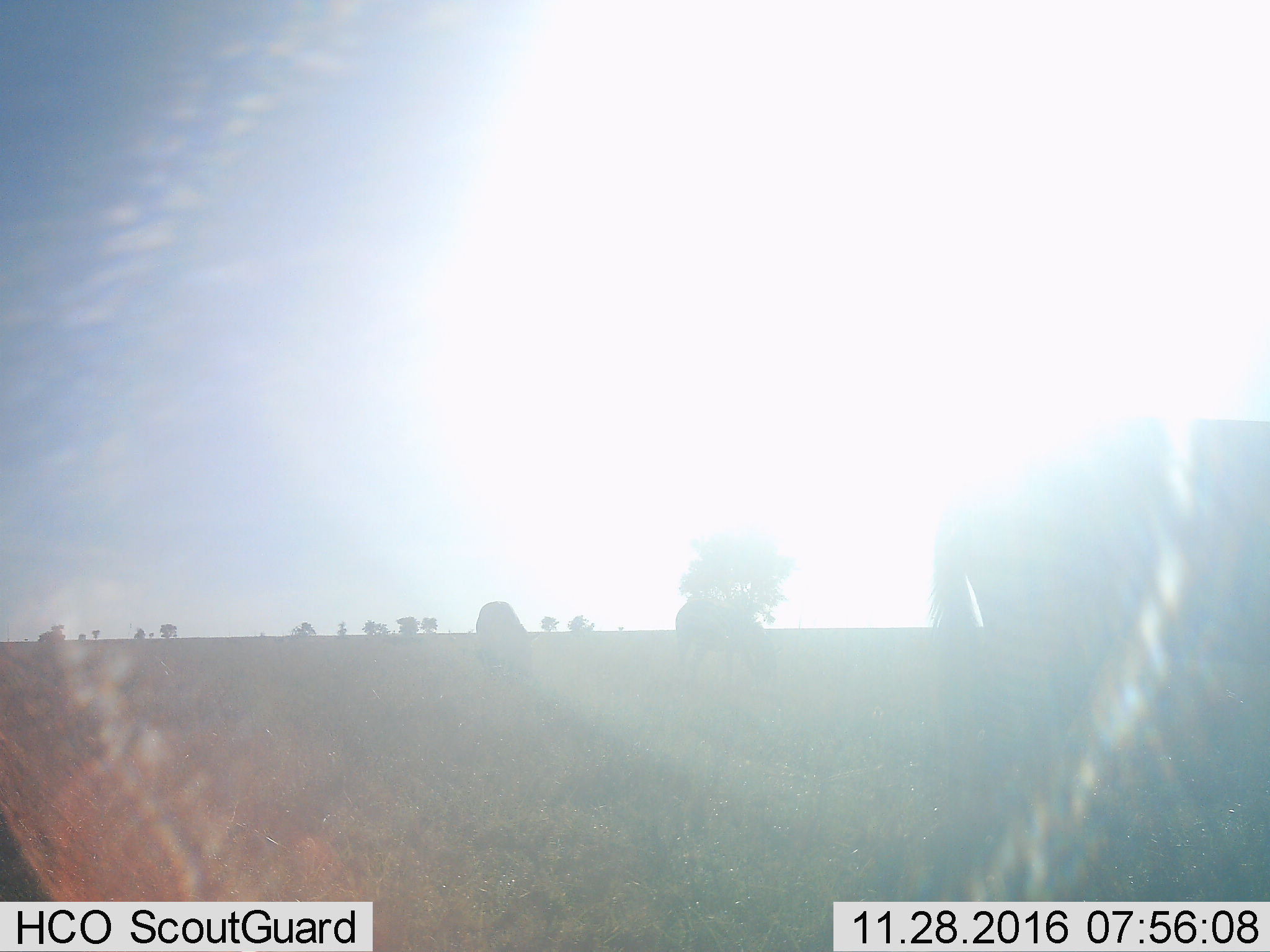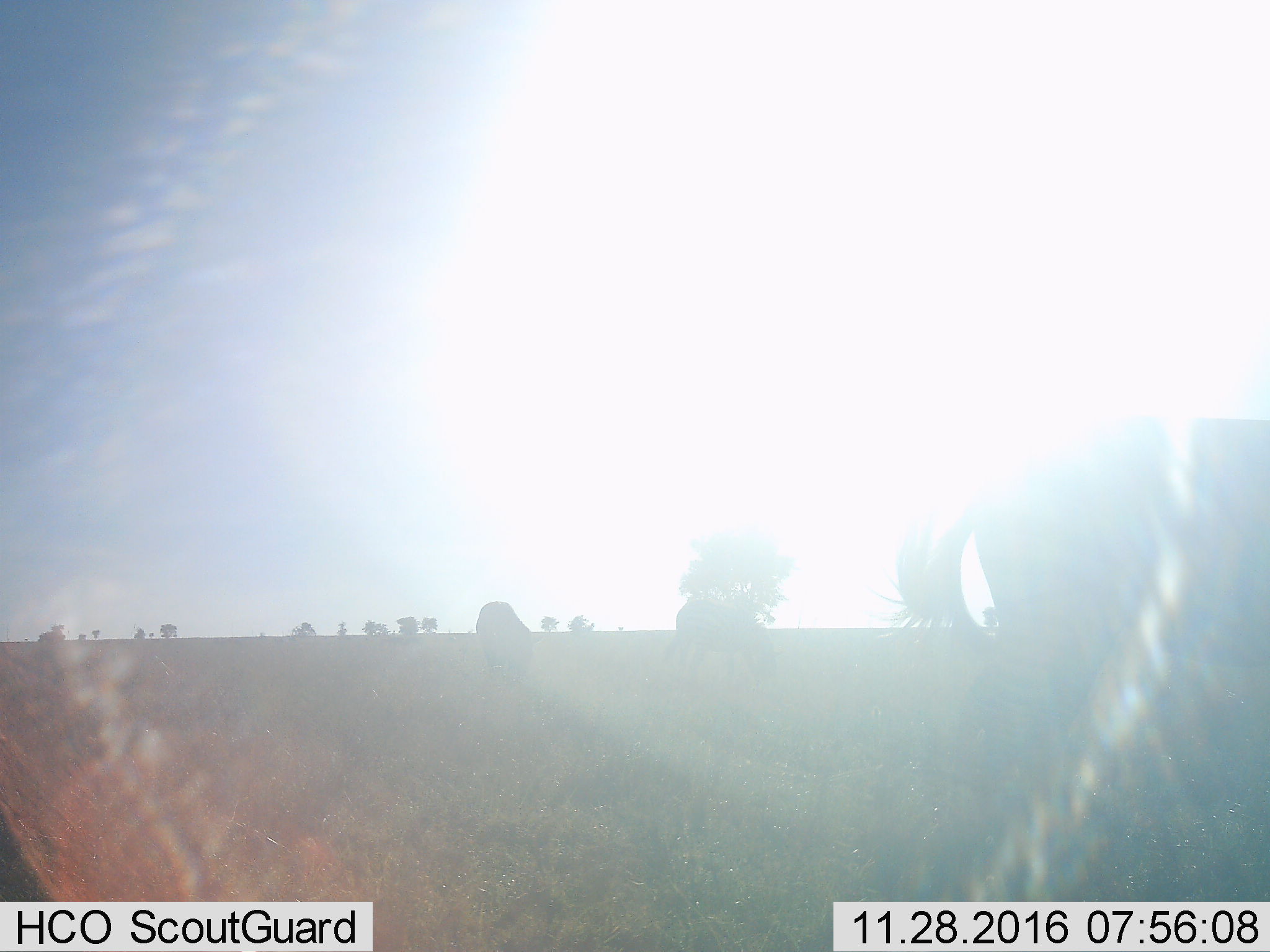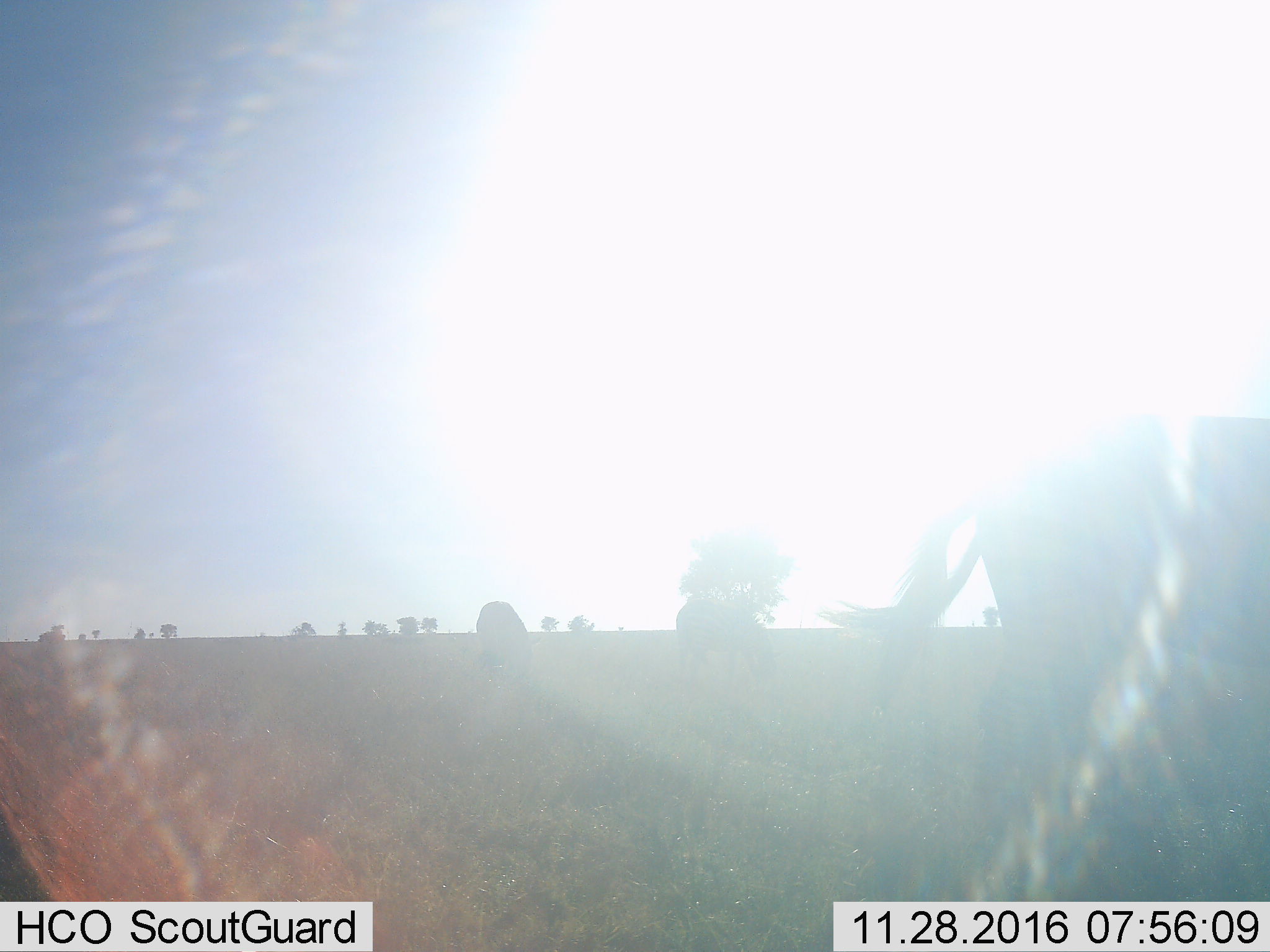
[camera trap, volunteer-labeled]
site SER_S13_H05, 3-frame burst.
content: unidentified animal